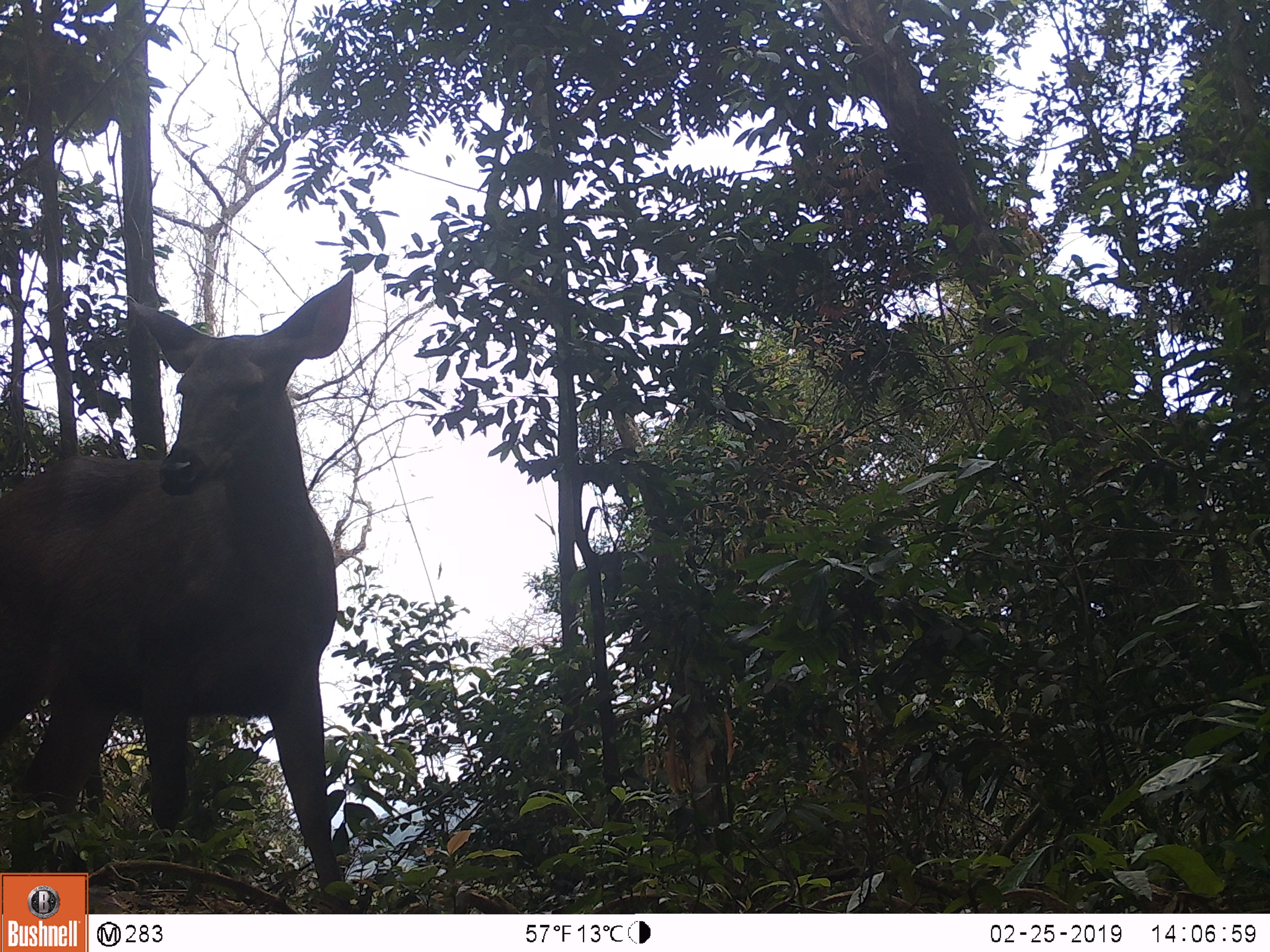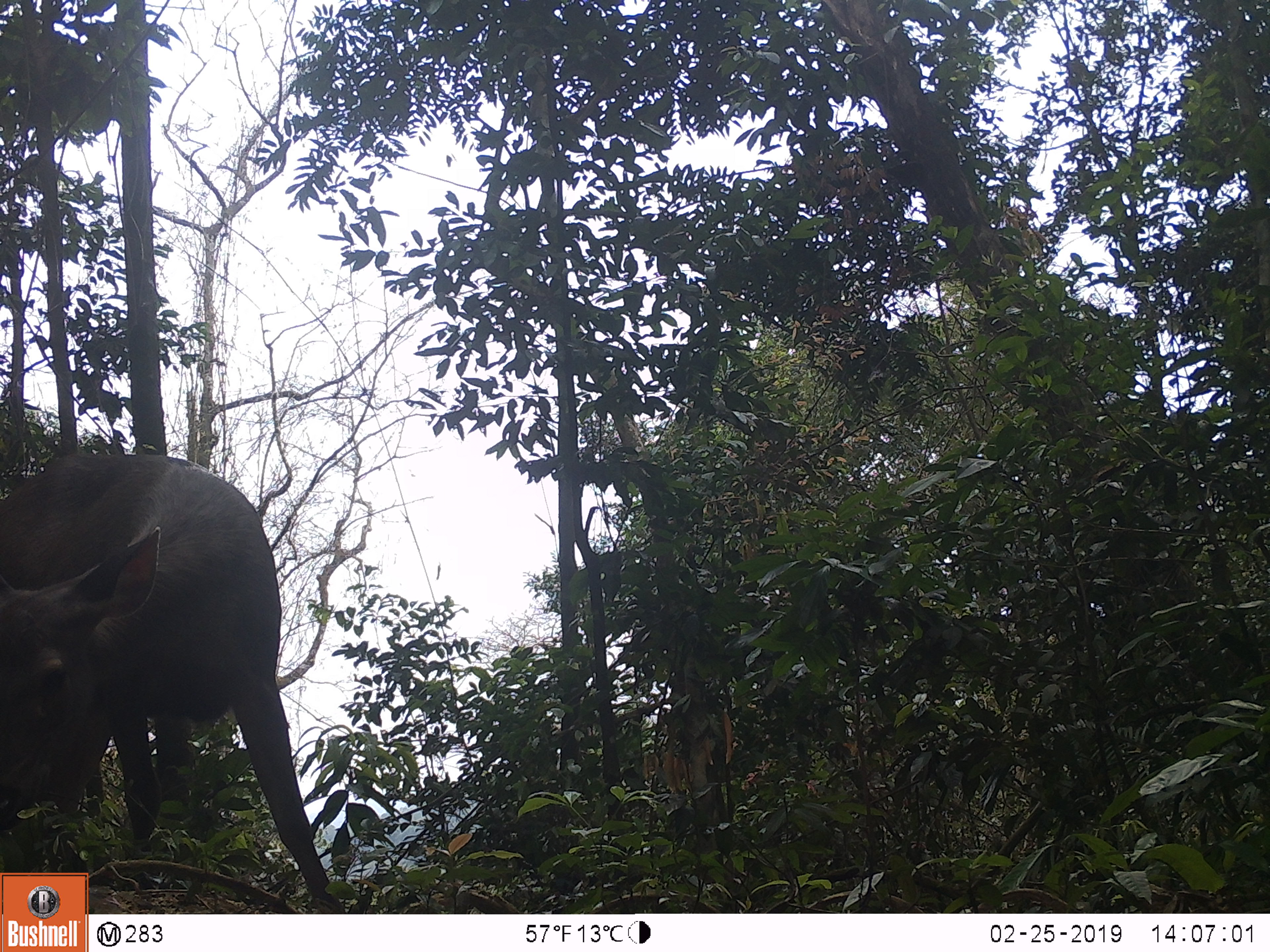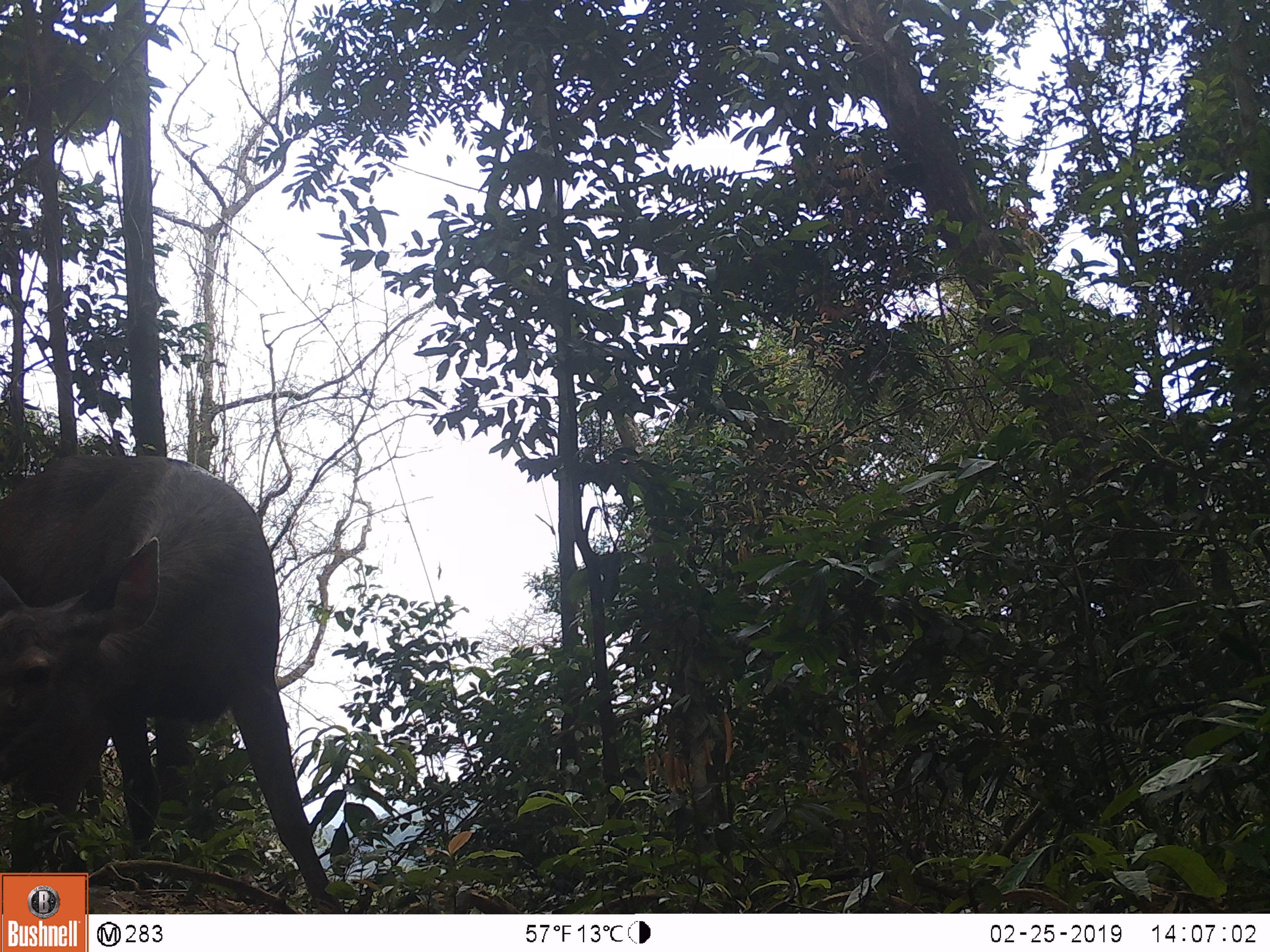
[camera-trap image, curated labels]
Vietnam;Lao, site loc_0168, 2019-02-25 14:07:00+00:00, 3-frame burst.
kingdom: Animalia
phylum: Chordata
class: Mammalia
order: Artiodactyla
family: Cervidae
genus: Rusa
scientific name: Rusa unicolor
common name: sambar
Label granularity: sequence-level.